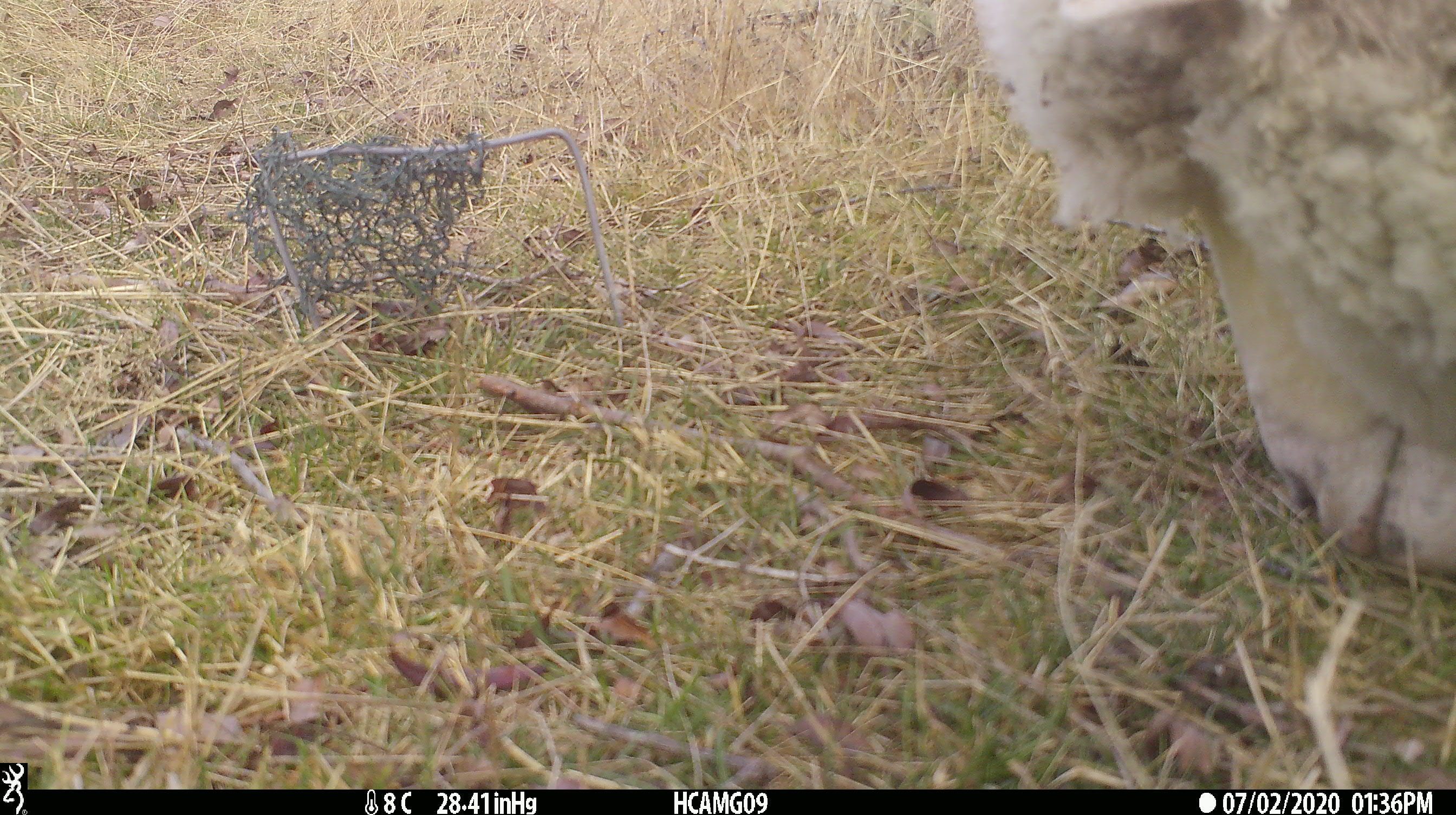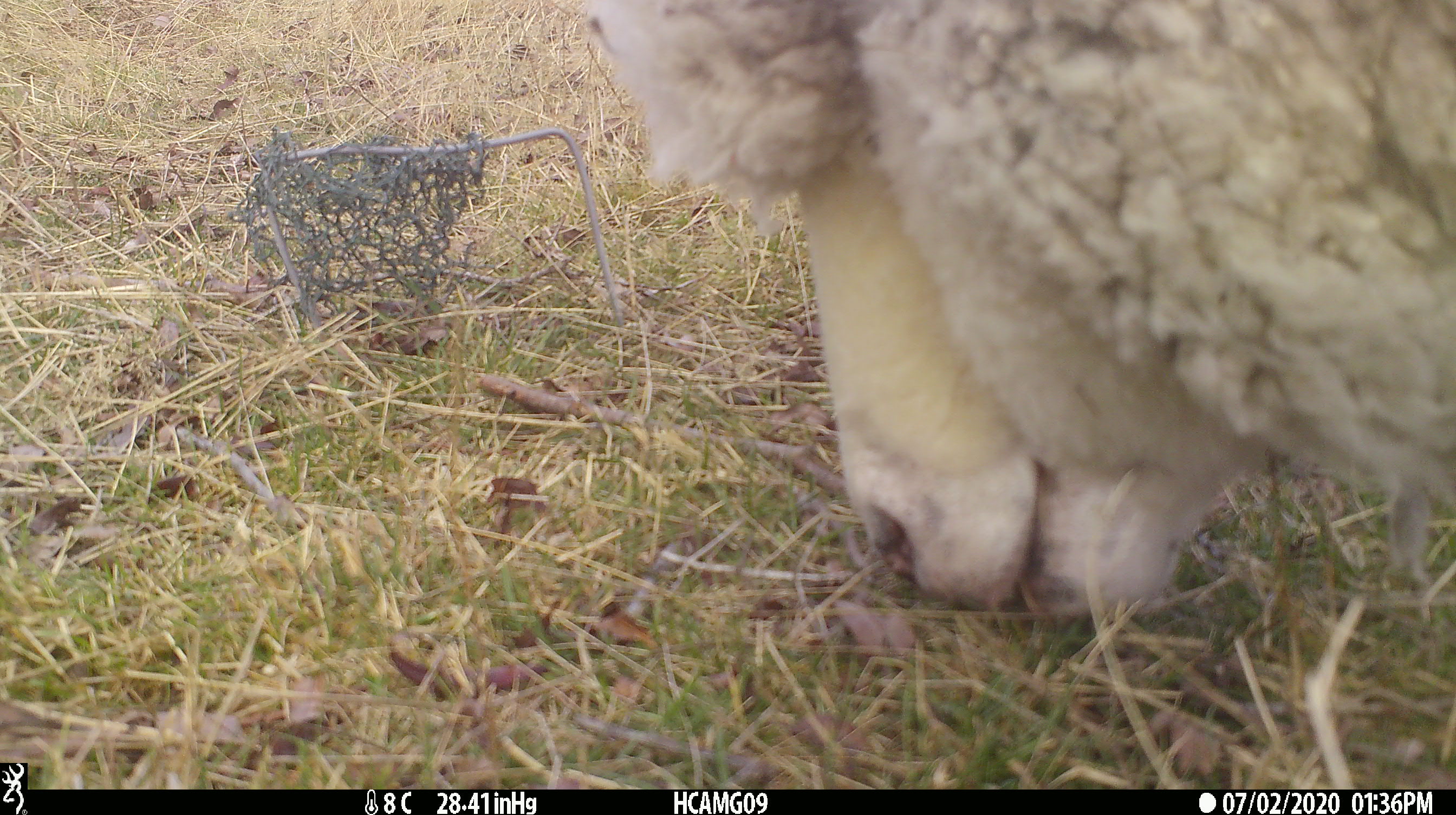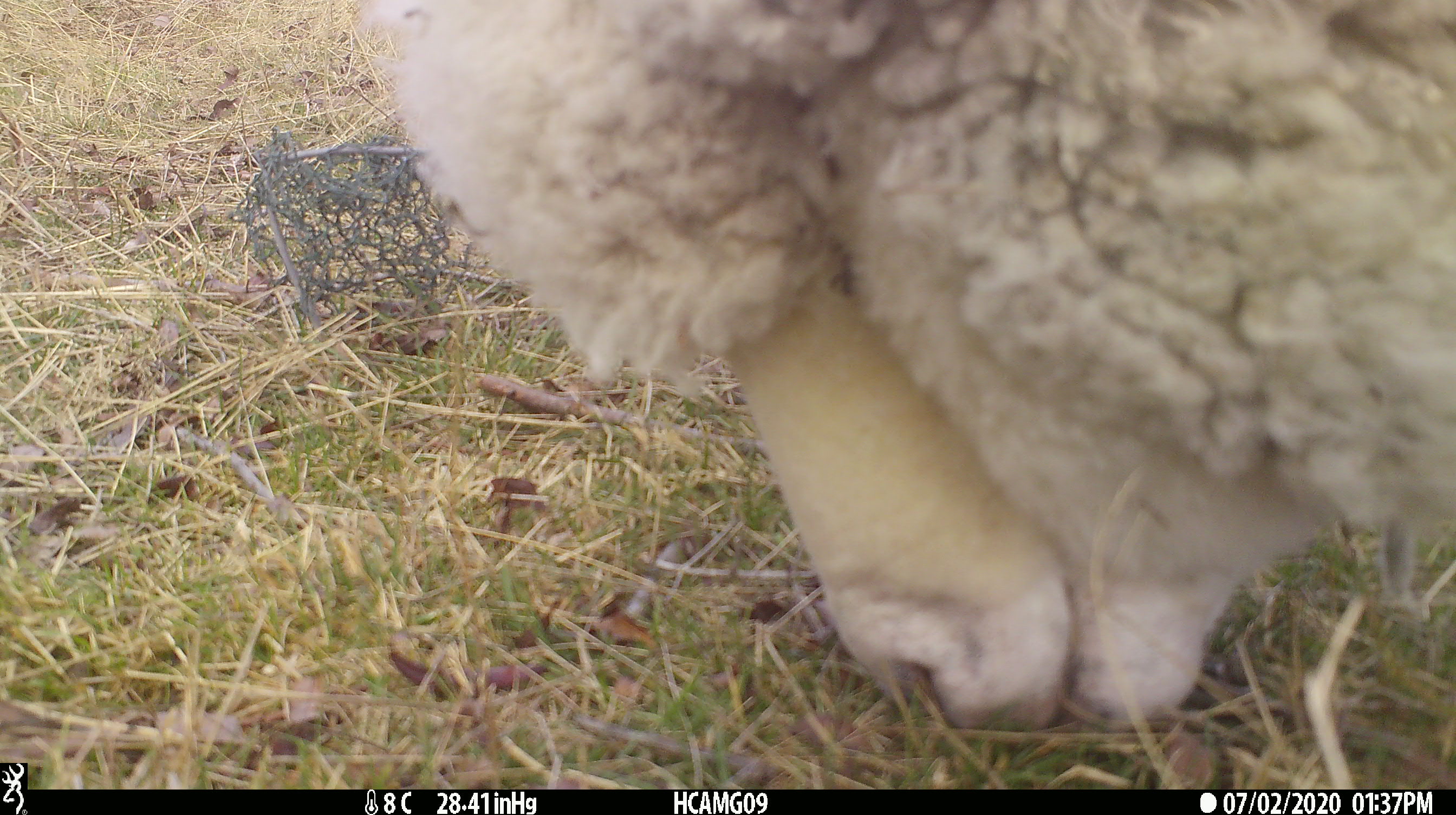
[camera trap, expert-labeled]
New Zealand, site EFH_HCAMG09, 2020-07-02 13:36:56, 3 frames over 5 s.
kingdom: Animalia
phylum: Chordata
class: Mammalia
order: Artiodactyla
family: Bovidae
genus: Ovis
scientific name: Ovis aries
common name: domestic sheep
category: sheep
Sheep (domestic sheep) (Ovis aries).